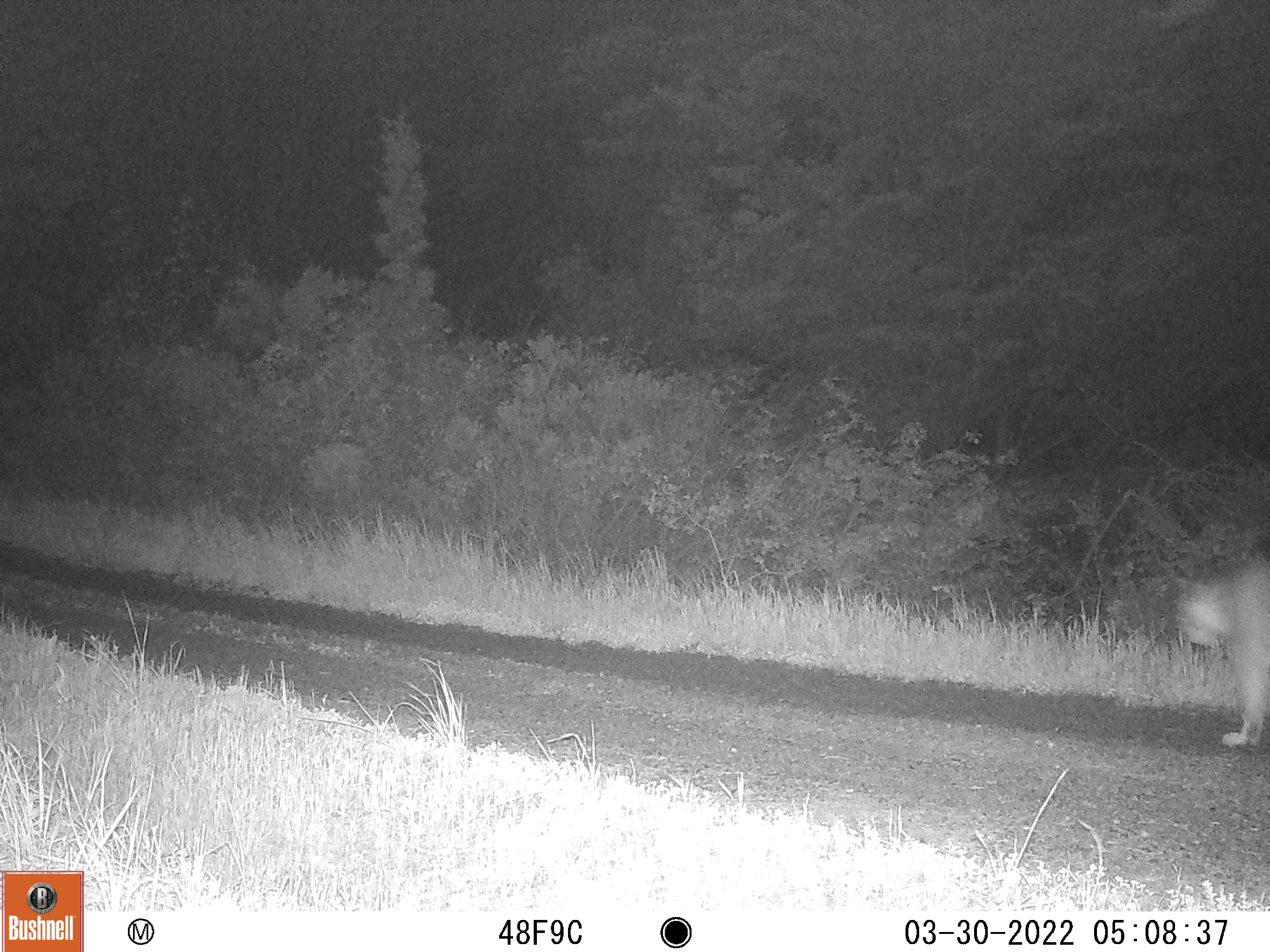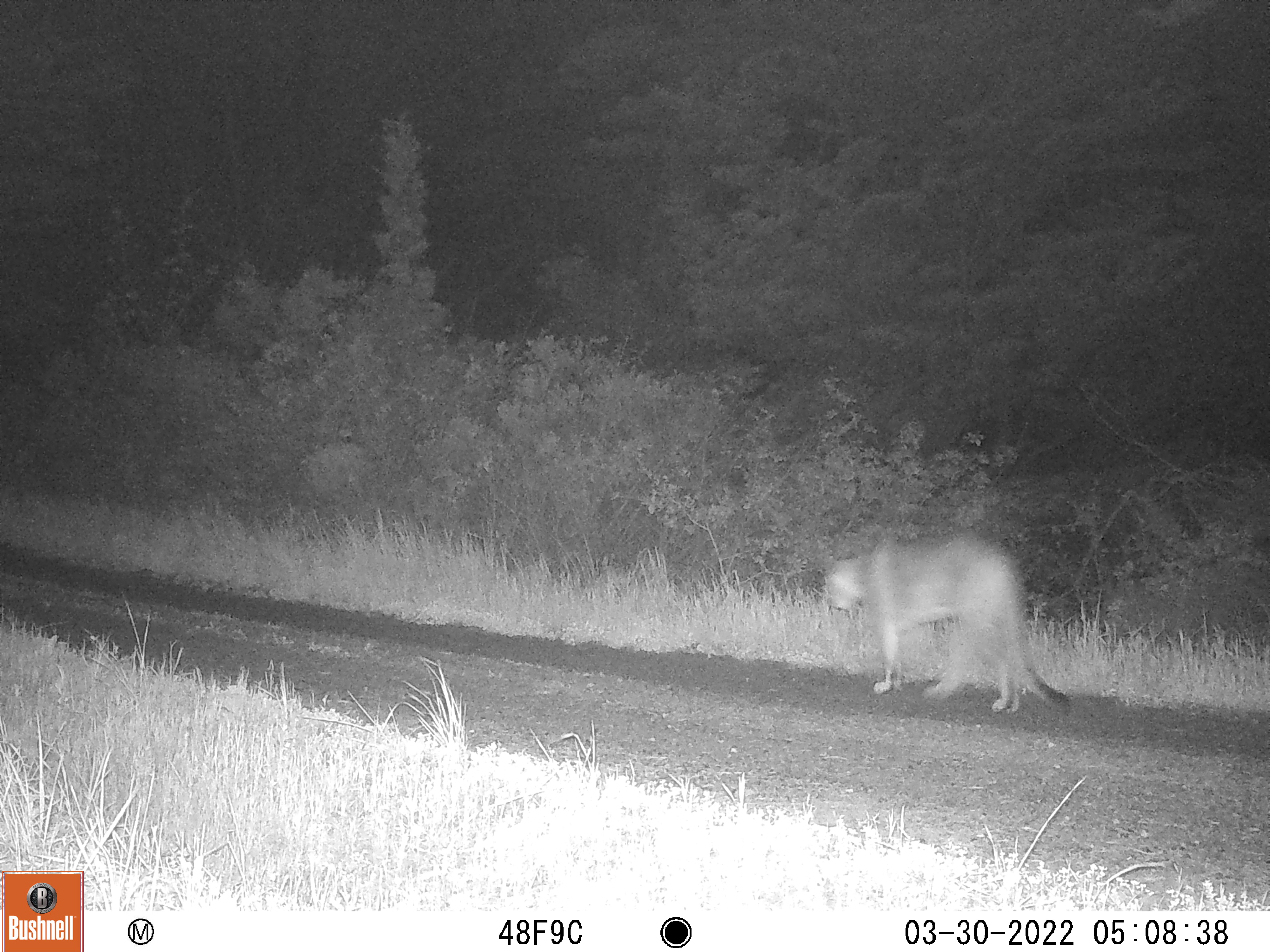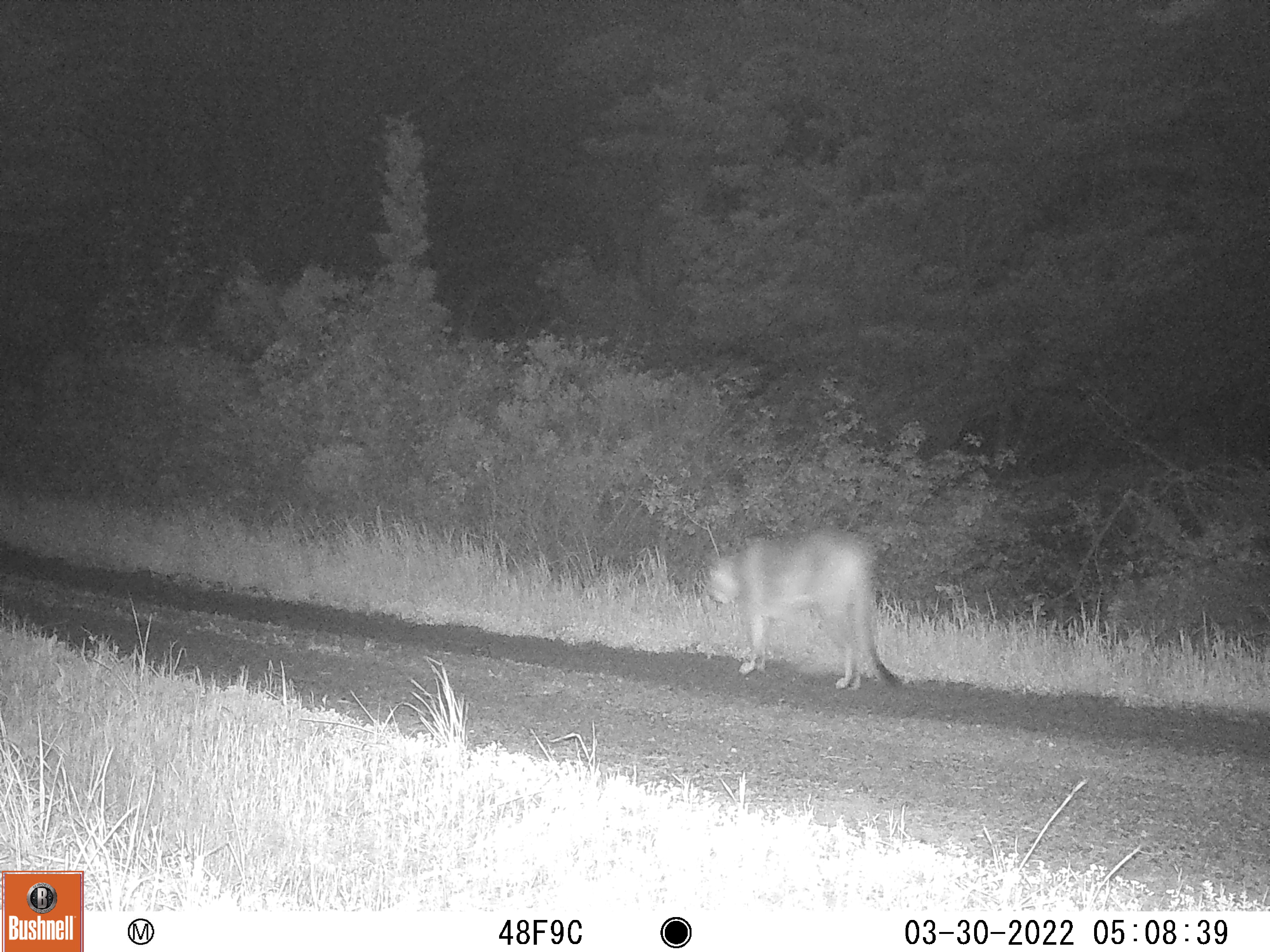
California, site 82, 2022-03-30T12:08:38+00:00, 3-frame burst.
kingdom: Animalia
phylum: Chordata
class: Mammalia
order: Carnivora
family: Felidae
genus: Puma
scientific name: Puma concolor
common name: puma